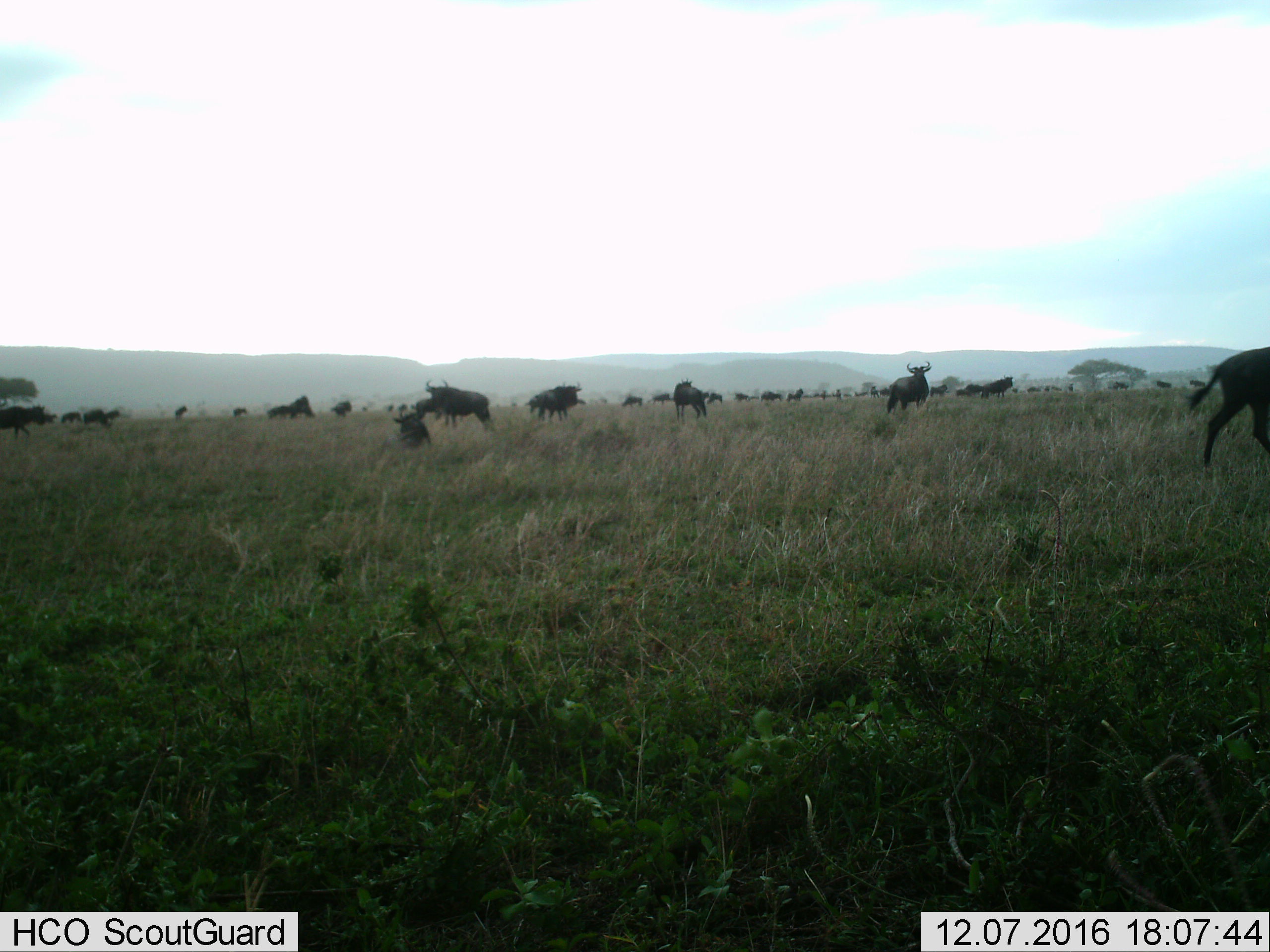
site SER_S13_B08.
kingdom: Animalia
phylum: Chordata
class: Mammalia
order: Artiodactyla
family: Bovidae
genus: Connochaetes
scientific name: Connochaetes taurinus taurinus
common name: blue wildebeest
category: wildebeestblue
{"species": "wildebeestblue (blue wildebeest) (Connochaetes taurinus taurinus)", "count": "11-50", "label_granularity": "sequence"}